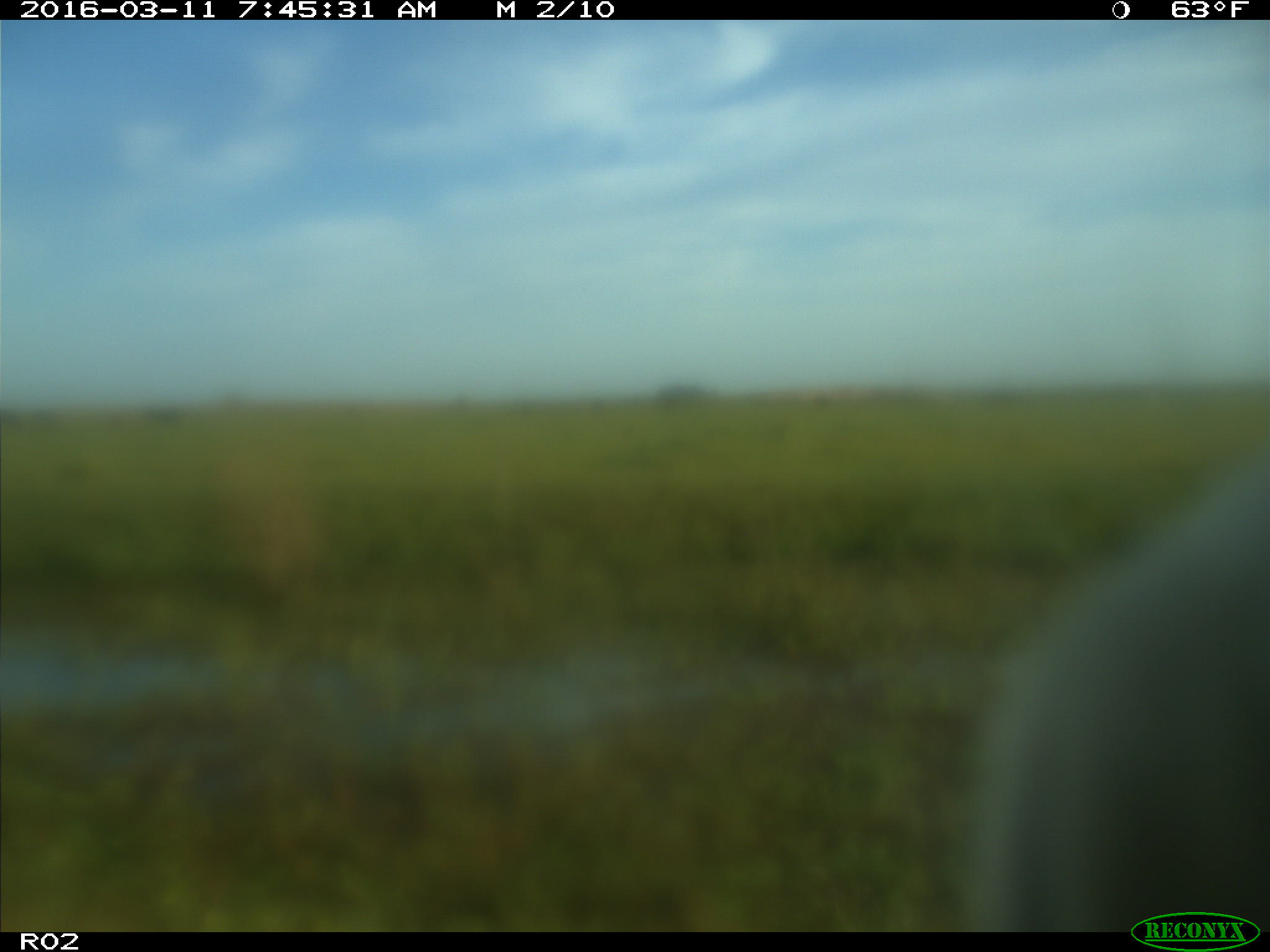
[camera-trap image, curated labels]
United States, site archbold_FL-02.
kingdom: Animalia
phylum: Chordata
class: Mammalia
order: Artiodactyla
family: Bovidae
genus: Bos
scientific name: Bos taurus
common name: domestic cow